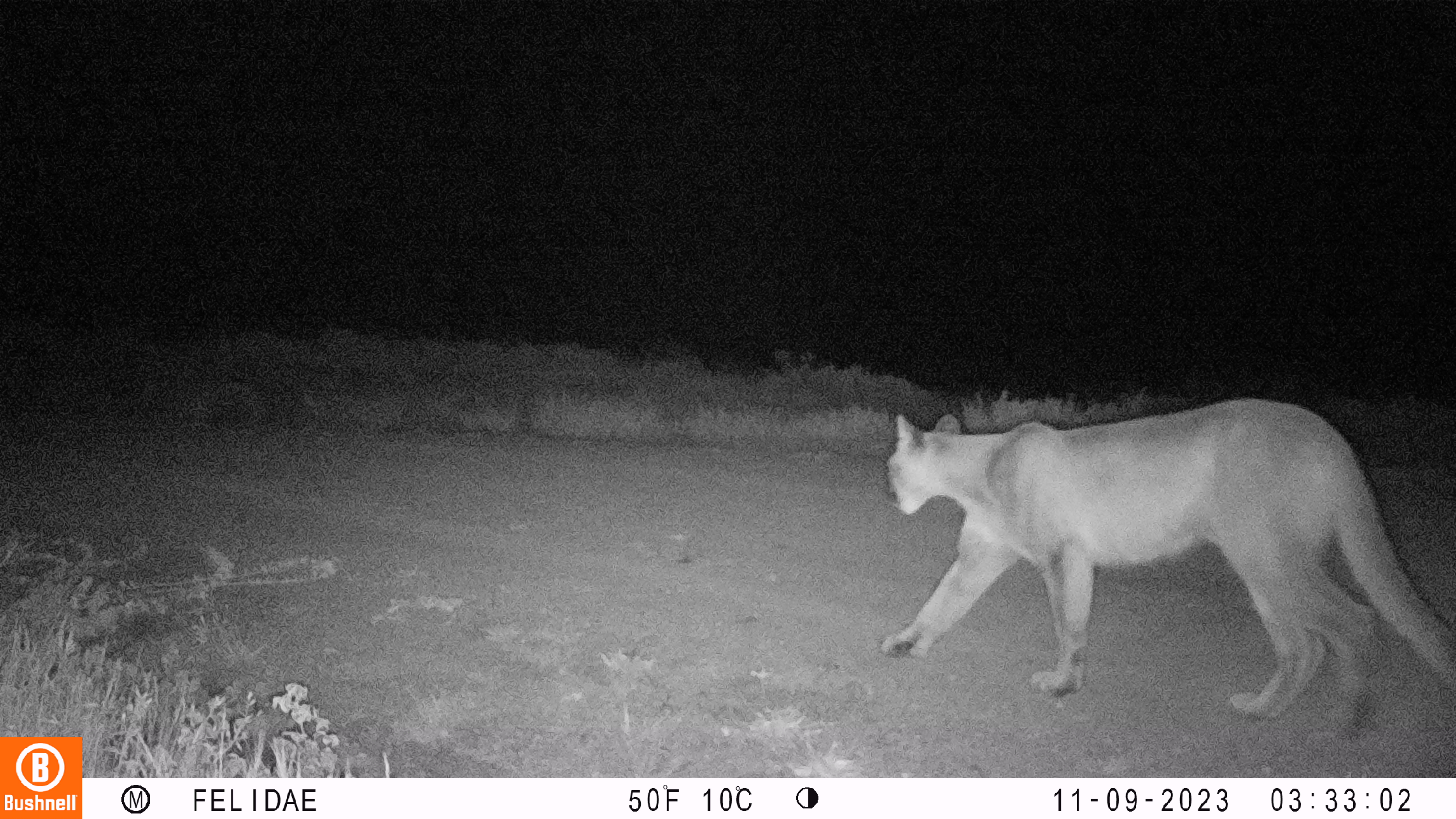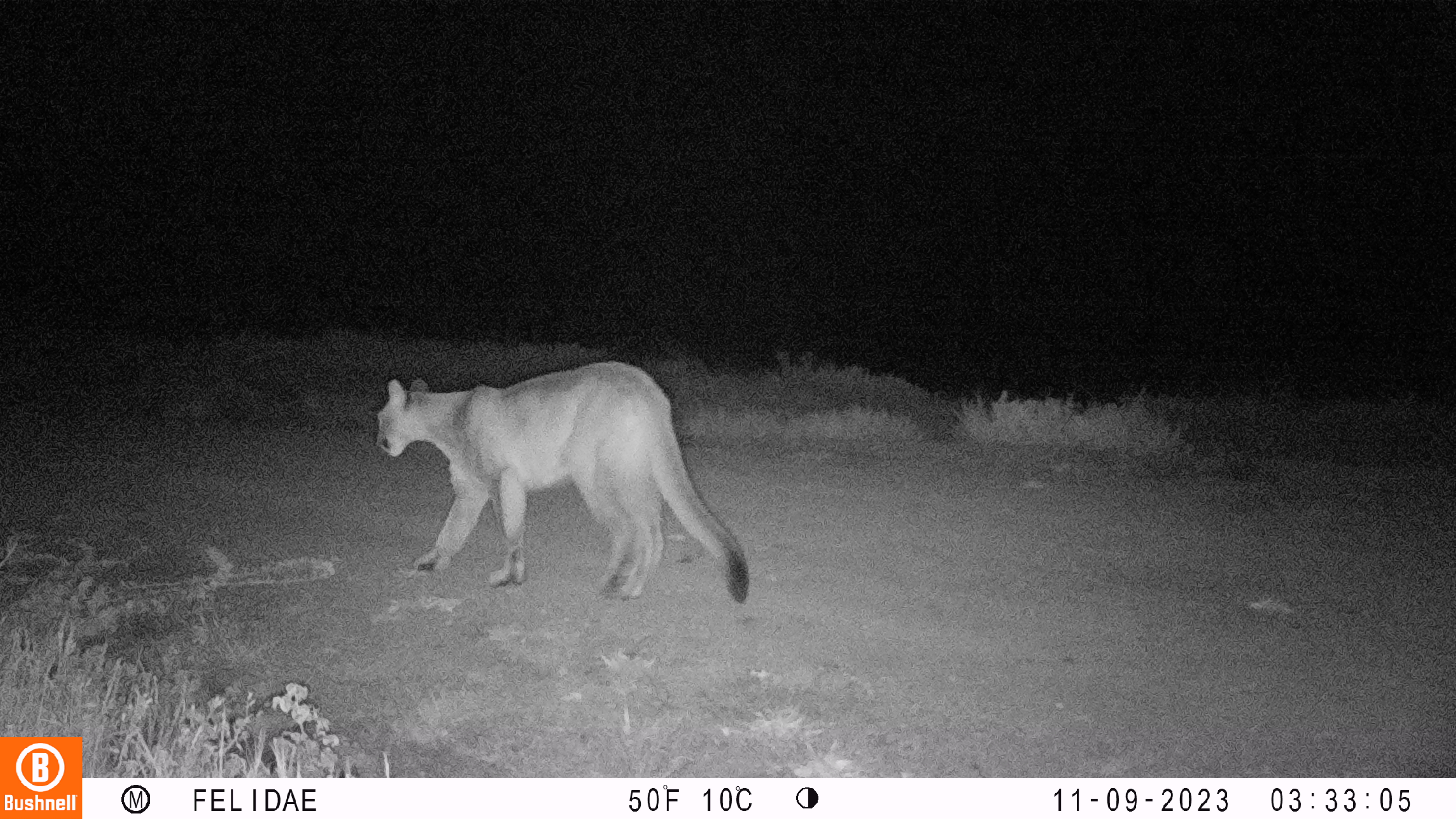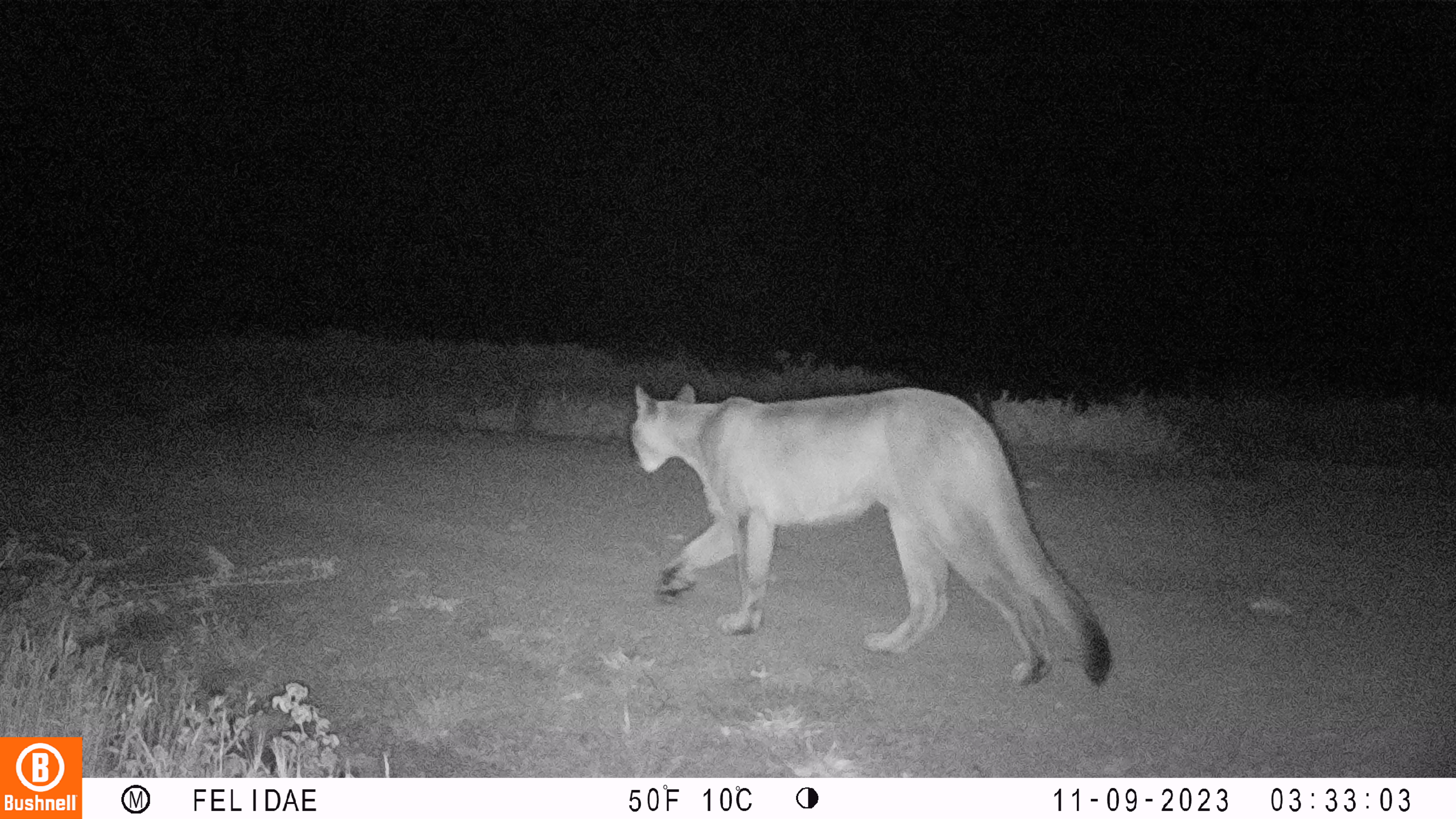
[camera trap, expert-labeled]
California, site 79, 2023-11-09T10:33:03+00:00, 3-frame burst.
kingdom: Animalia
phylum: Chordata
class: Mammalia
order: Carnivora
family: Felidae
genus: Puma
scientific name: Puma concolor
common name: puma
Puma (Puma concolor).